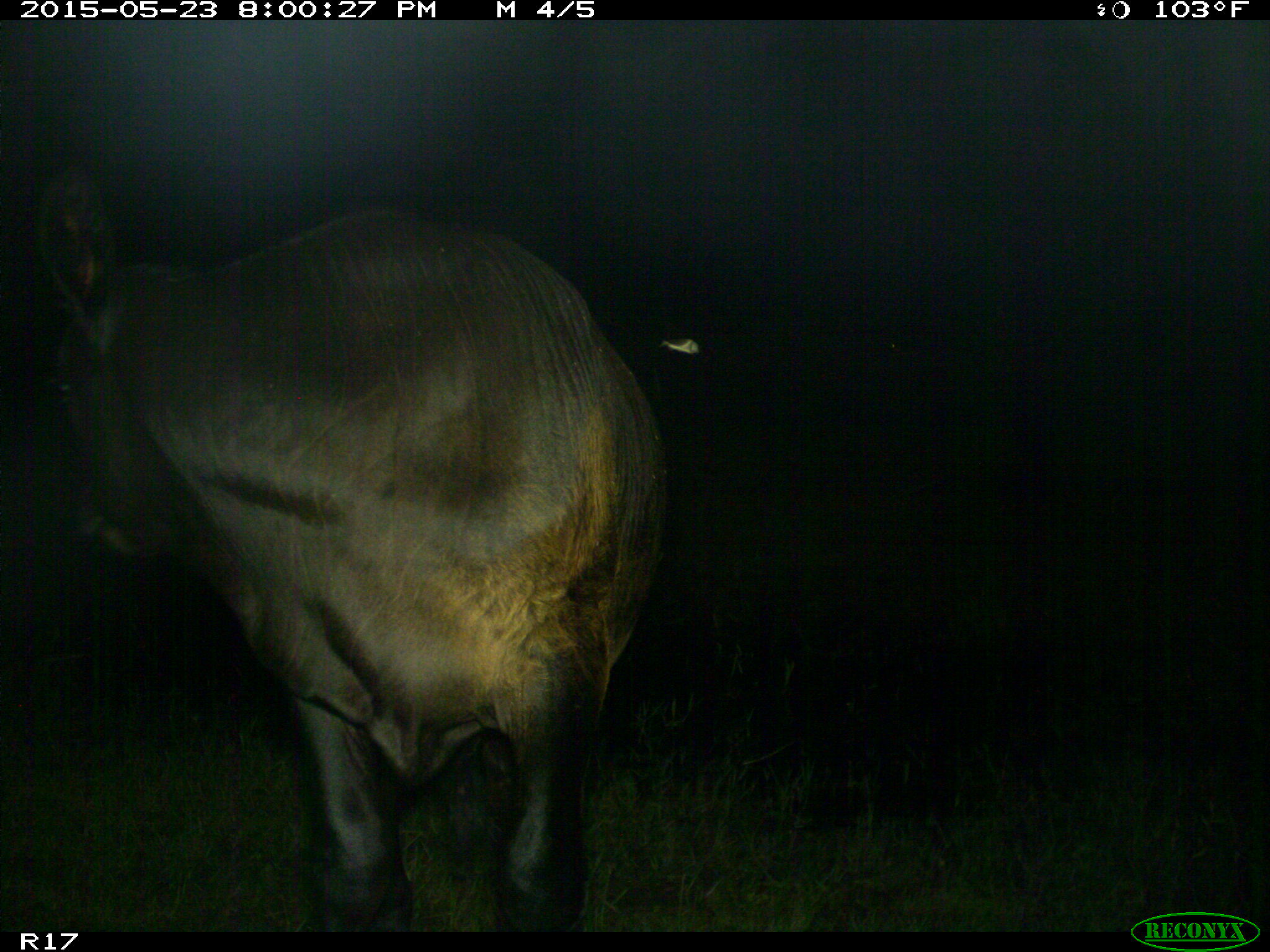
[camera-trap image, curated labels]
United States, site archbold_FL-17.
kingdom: Animalia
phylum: Chordata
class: Mammalia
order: Artiodactyla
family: Bovidae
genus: Bos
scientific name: Bos taurus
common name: domestic cow